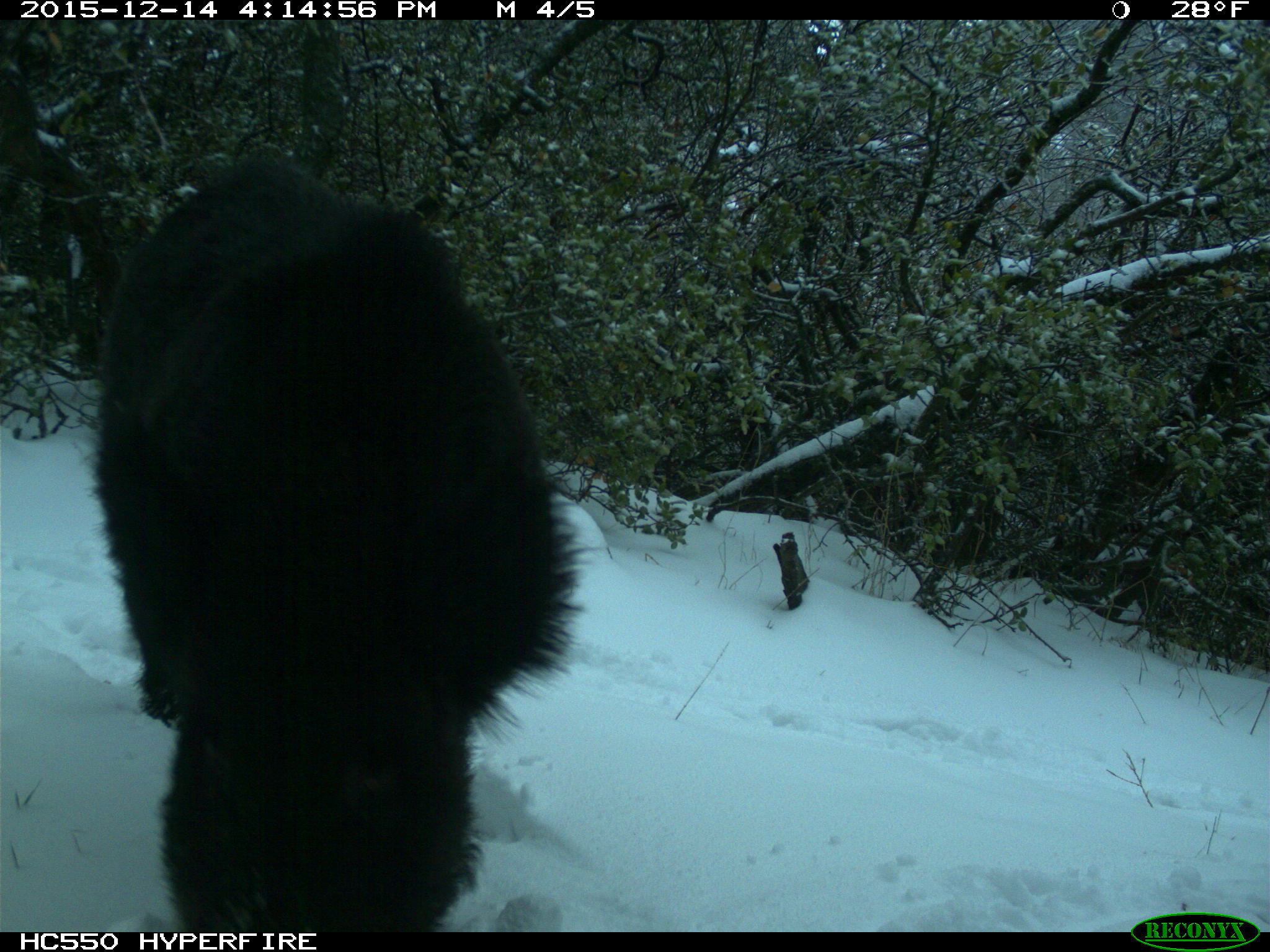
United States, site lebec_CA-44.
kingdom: Animalia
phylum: Chordata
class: Mammalia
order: Artiodactyla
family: Suidae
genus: Sus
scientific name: Sus scrofa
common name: wild boar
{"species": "Sus scrofa (wild boar)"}